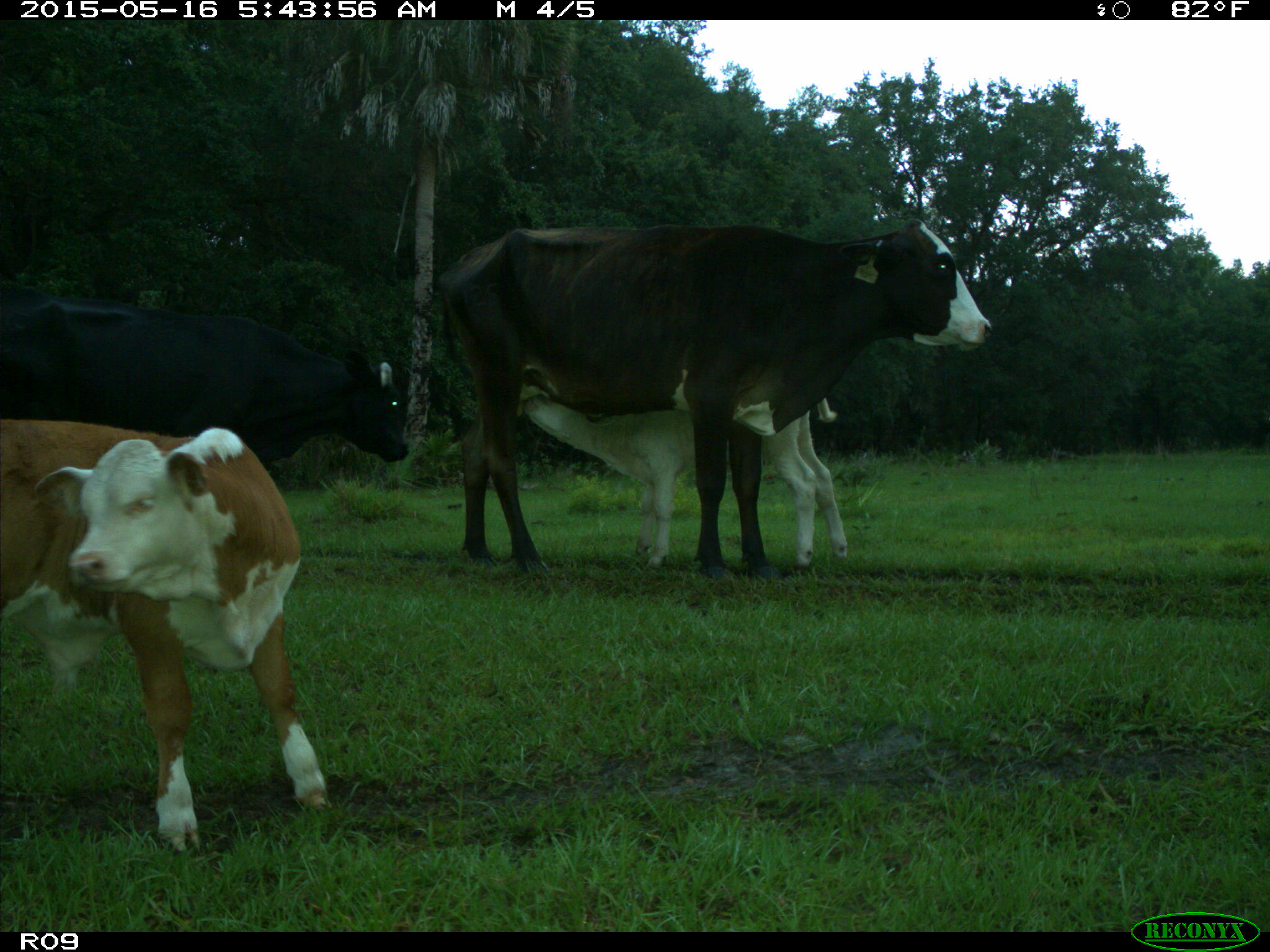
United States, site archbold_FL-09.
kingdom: Animalia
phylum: Chordata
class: Mammalia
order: Artiodactyla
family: Bovidae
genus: Bos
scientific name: Bos taurus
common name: domestic cow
Bos taurus (domestic cow).